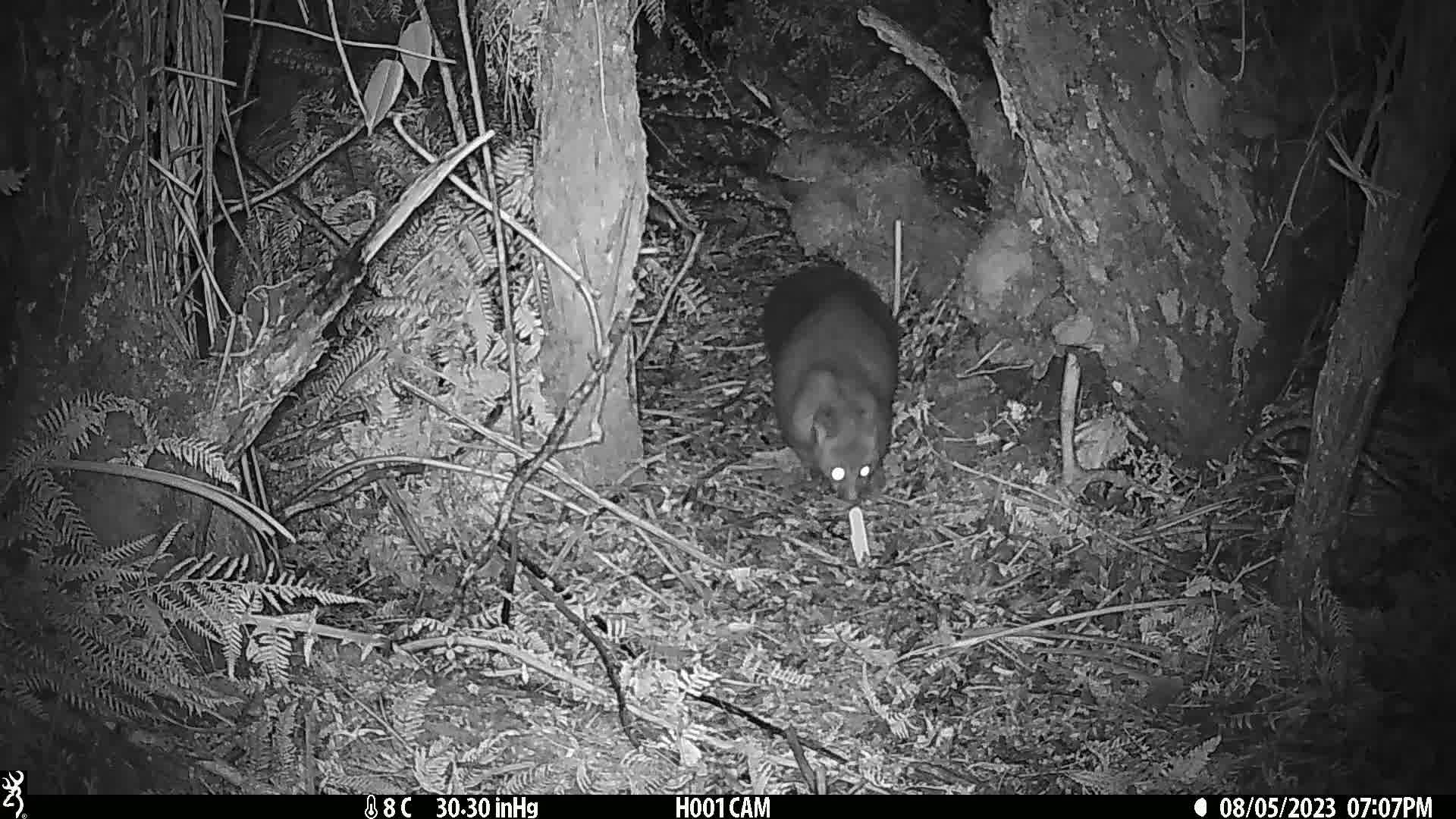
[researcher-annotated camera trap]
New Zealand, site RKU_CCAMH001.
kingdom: Animalia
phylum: Chordata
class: Mammalia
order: Diprotodontia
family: Phalangeridae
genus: Trichosurus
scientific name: Trichosurus vulpecula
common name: common brushtail possum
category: possum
Possum (common brushtail possum) (Trichosurus vulpecula).